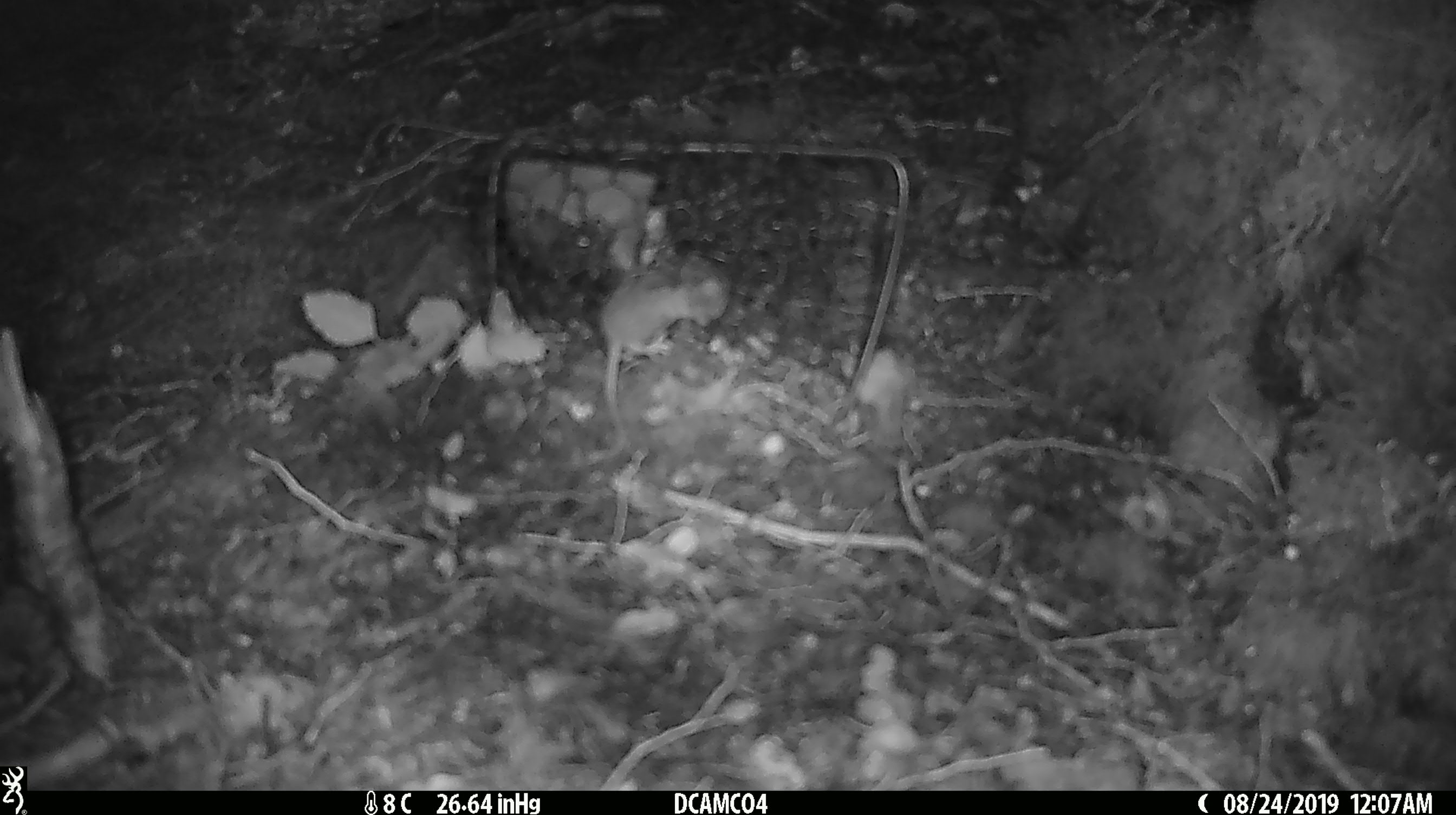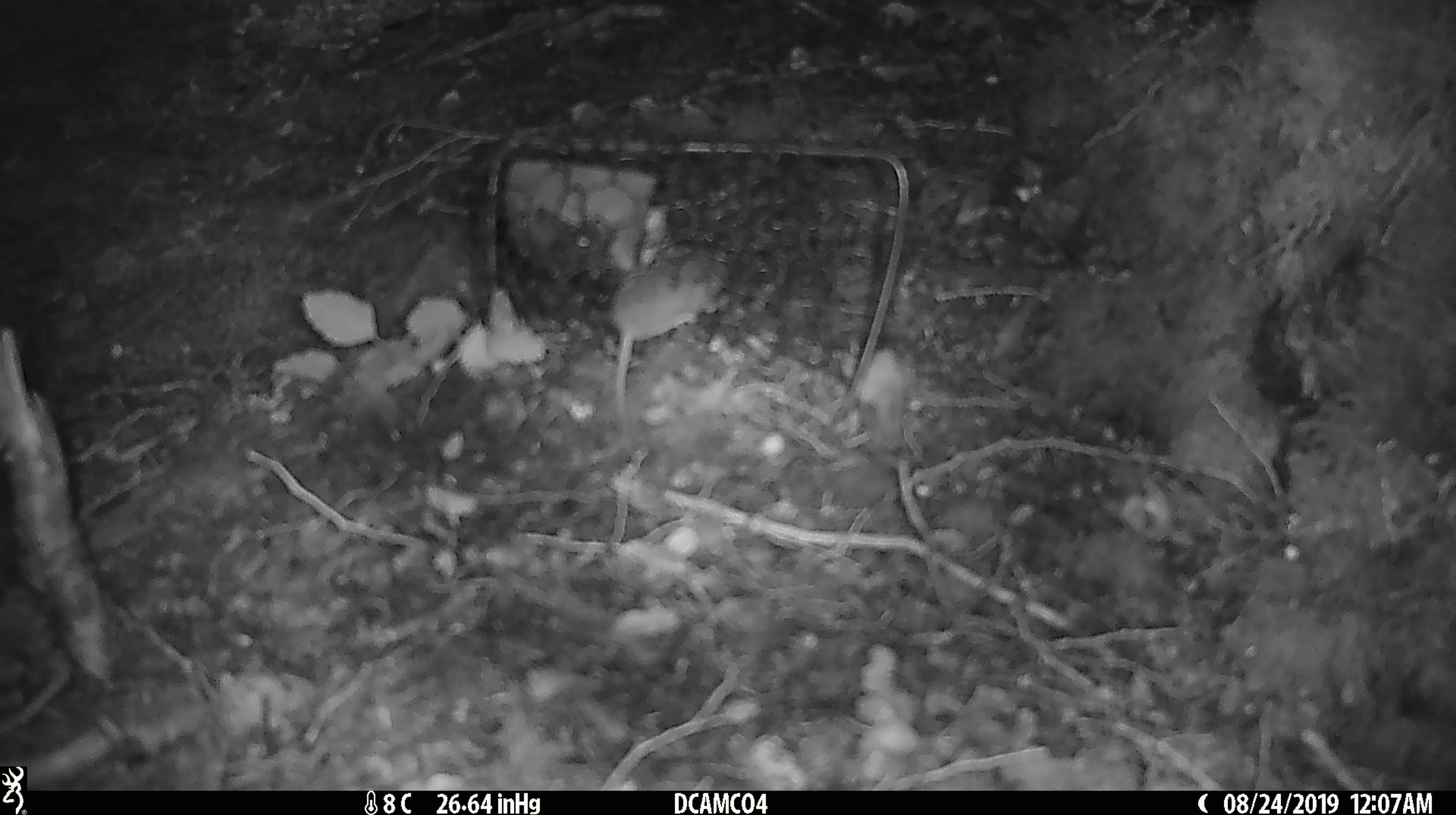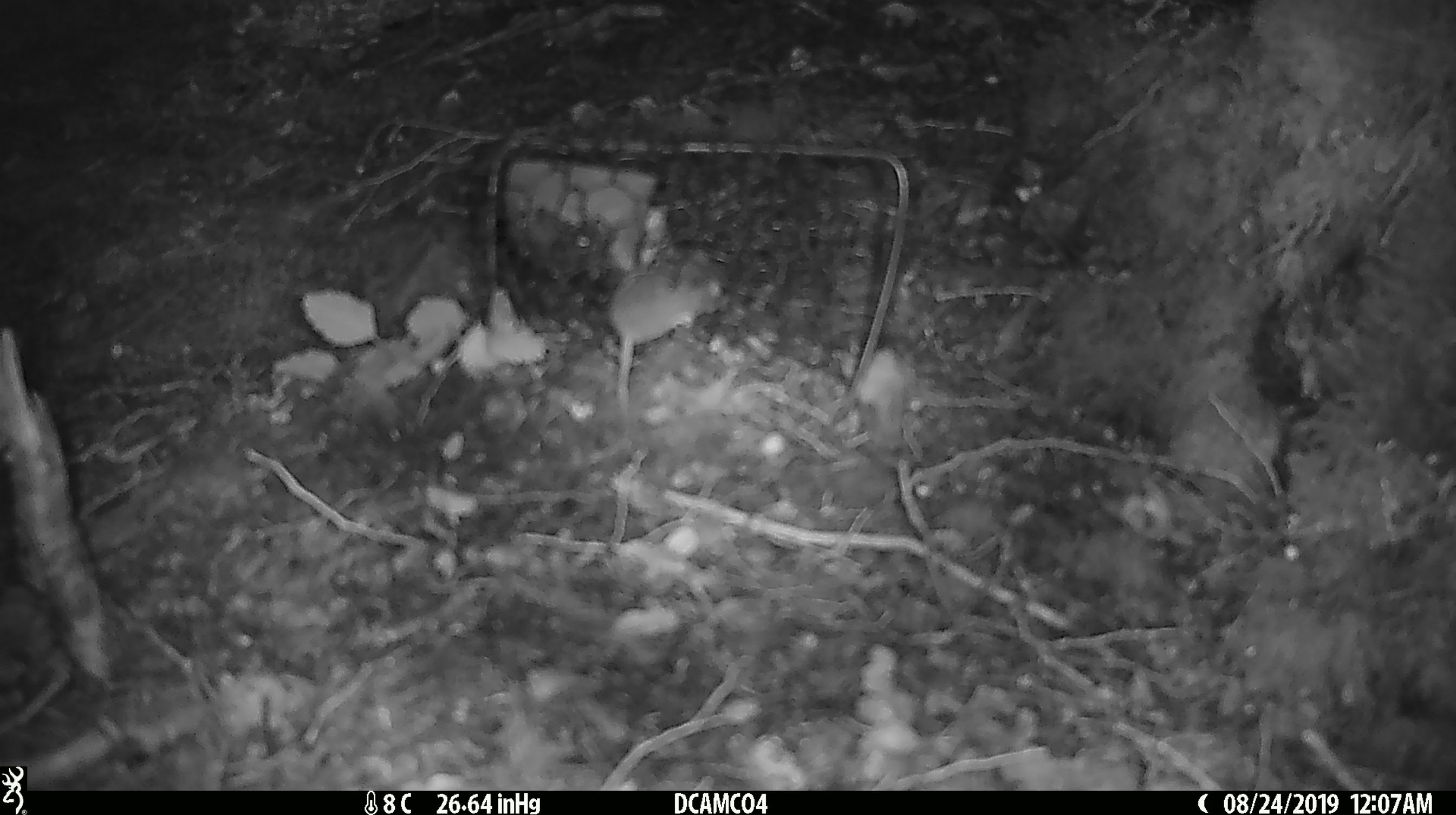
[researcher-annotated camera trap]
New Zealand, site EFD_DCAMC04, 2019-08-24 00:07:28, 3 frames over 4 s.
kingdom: Animalia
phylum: Chordata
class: Mammalia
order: Rodentia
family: Muridae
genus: Mus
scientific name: Mus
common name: mouse